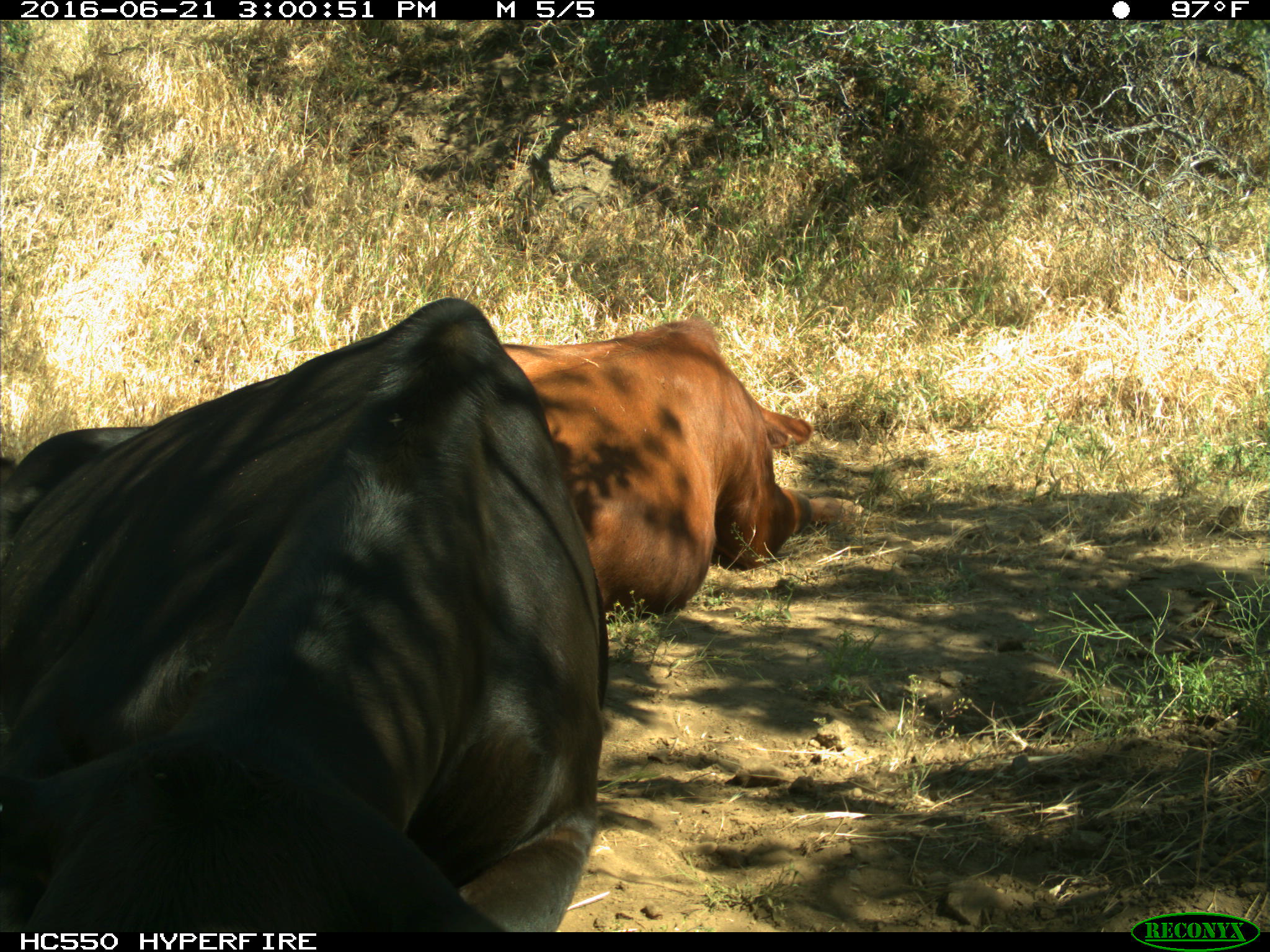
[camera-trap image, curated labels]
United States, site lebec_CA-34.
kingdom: Animalia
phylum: Chordata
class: Mammalia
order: Artiodactyla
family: Bovidae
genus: Bos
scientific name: Bos taurus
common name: domestic cow